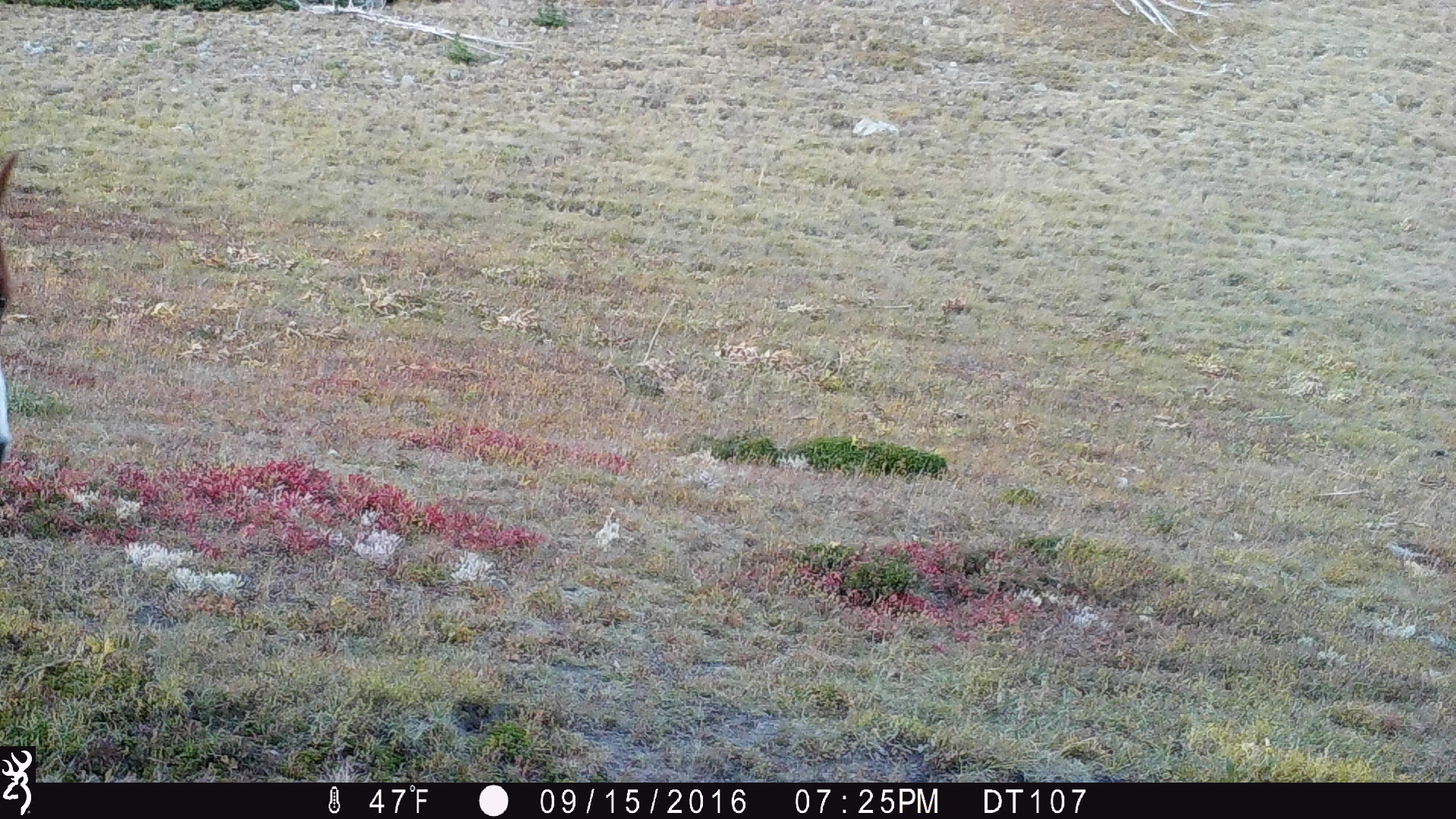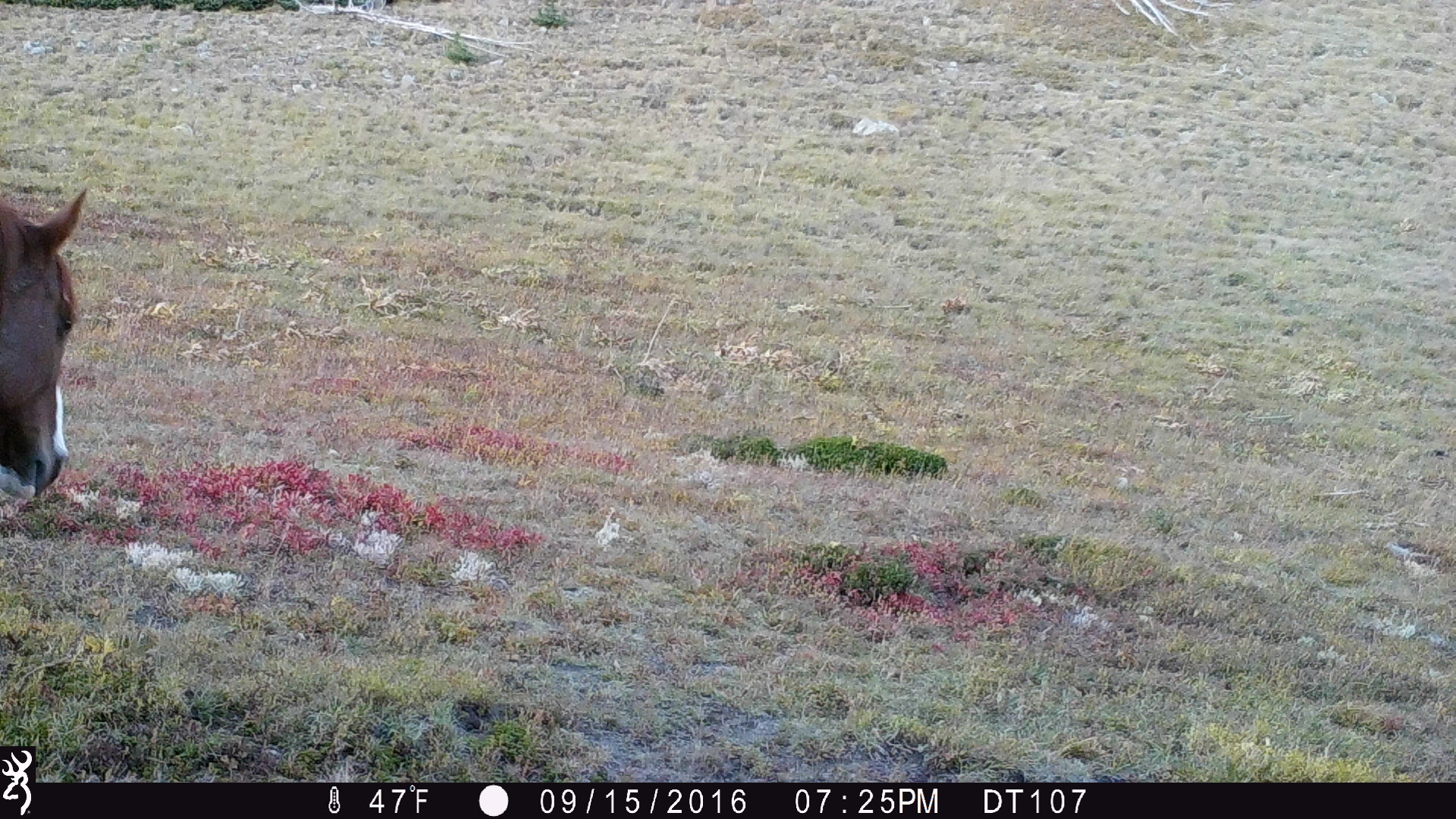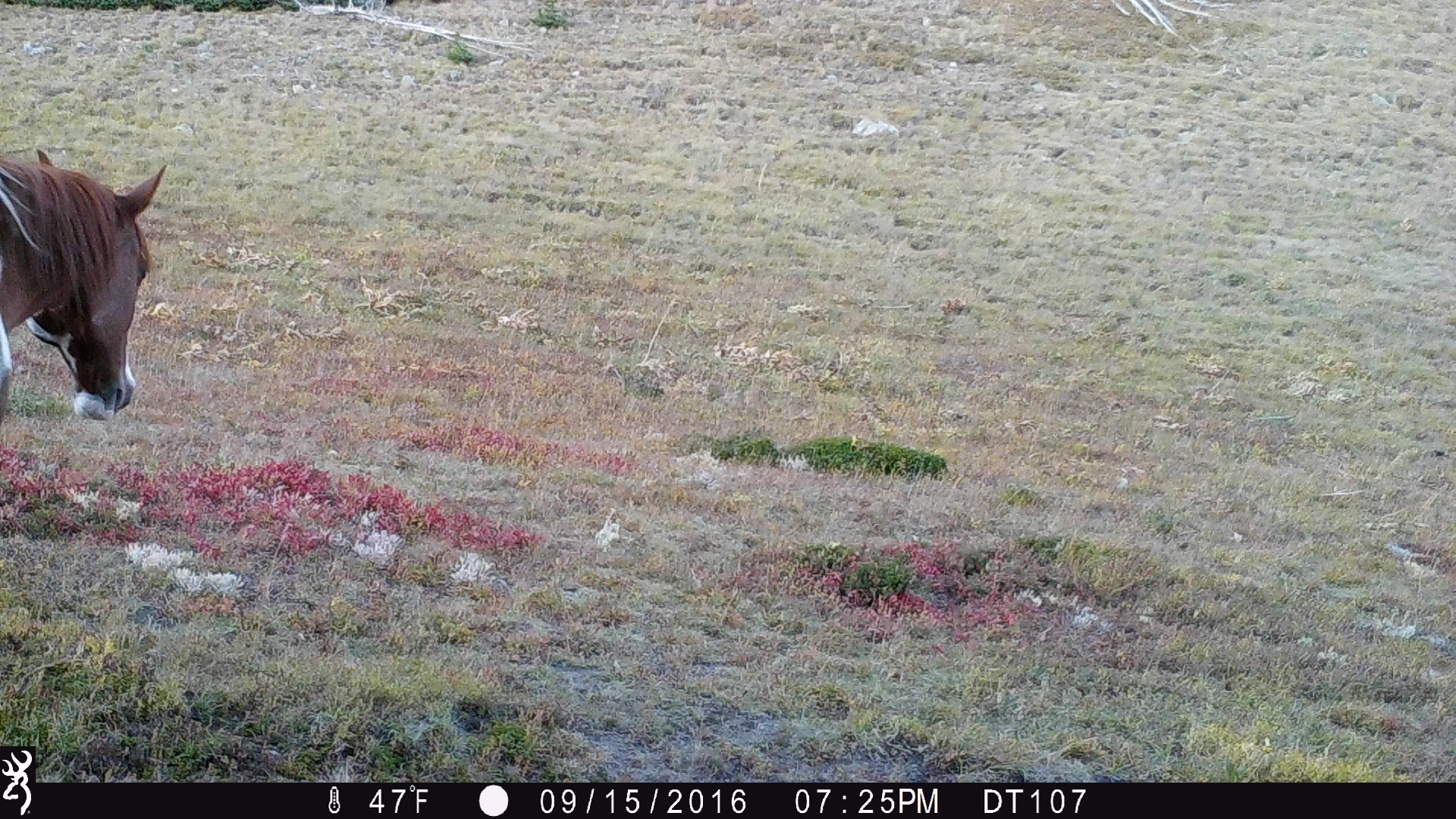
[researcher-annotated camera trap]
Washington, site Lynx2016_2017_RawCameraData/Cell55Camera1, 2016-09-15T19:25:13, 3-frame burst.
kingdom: Animalia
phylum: Chordata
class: Mammalia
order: Perissodactyla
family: Equidae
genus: Equus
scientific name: Equus caballus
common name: domestic horse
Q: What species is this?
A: Domestic horse (Equus caballus).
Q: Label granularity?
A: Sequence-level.